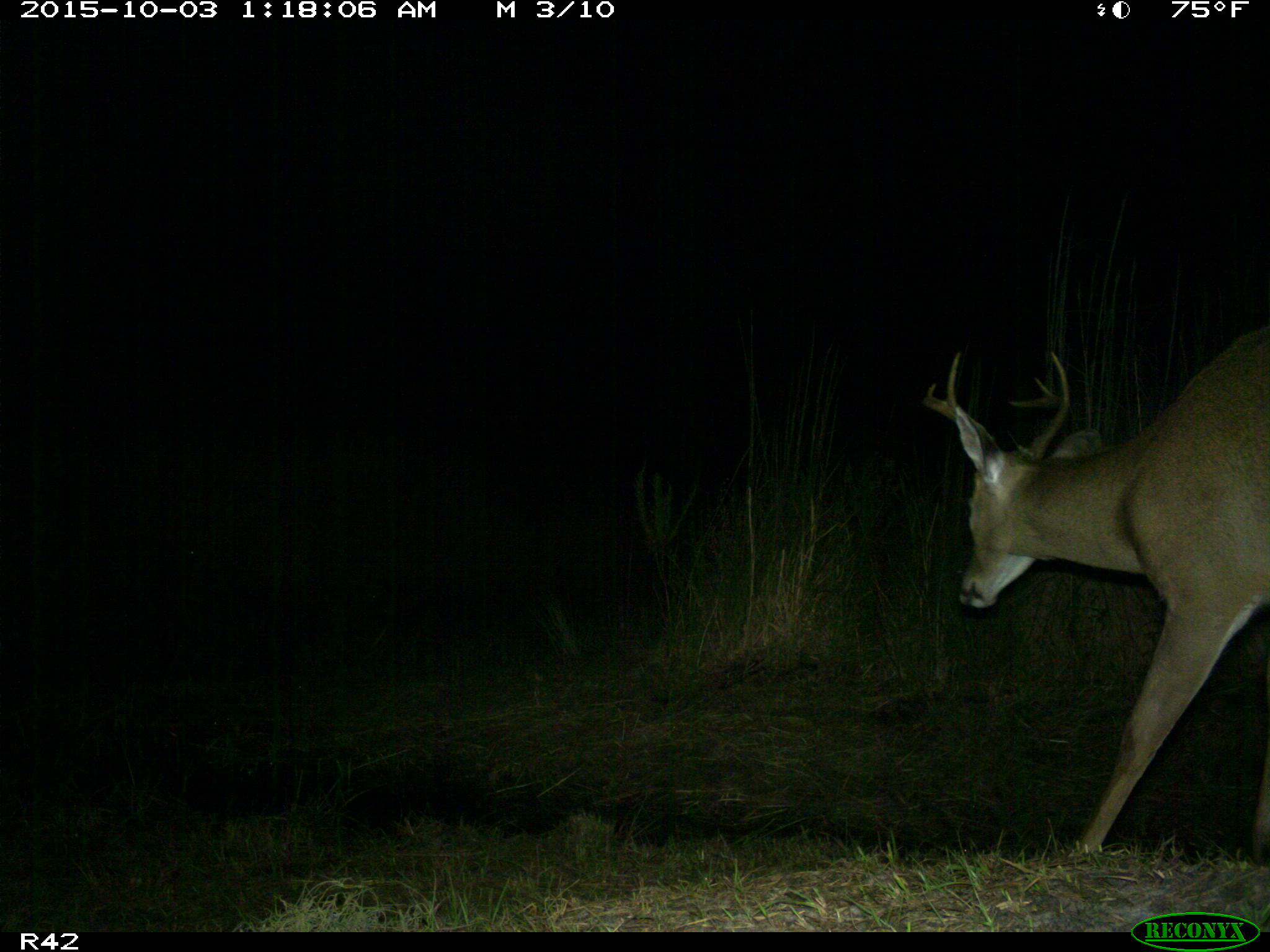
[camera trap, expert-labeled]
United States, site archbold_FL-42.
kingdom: Animalia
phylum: Chordata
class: Mammalia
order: Artiodactyla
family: Cervidae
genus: Odocoileus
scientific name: Odocoileus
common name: deer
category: unidentified deer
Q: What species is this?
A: Unidentified deer (deer) (Odocoileus).